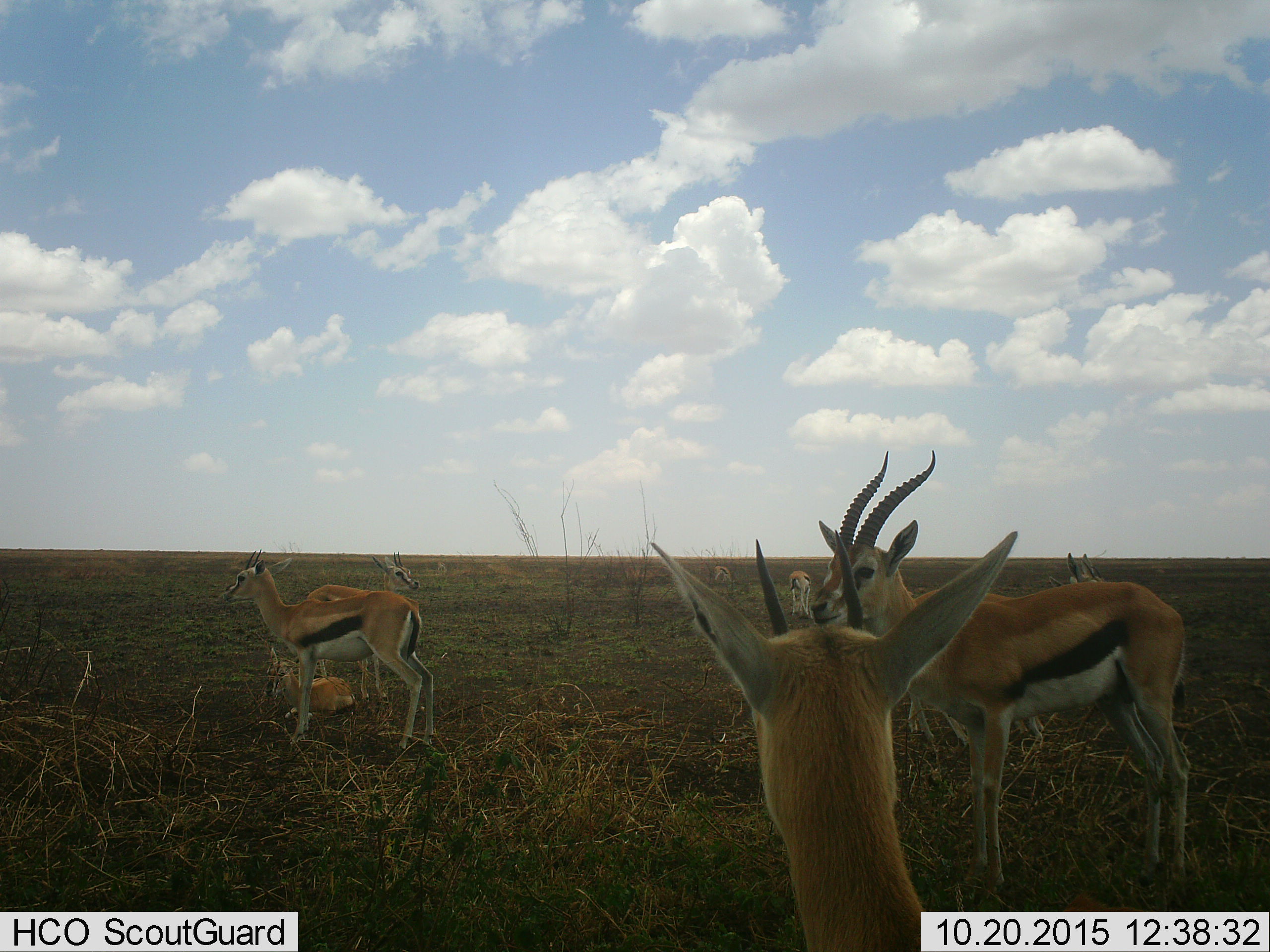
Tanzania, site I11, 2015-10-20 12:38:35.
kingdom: Animalia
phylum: Chordata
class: Mammalia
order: Artiodactyla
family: Bovidae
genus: Eudorcas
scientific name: Eudorcas thomsonii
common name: thomson's gazelle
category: gazellethomsons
Gazellethomsons (thomson's gazelle) (Eudorcas thomsonii), count 8. Behavior (volunteer vote fractions): standing 100%, resting 70%, moving 10%, interacting 10%. Young present (vote fraction): 50%. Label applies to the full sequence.